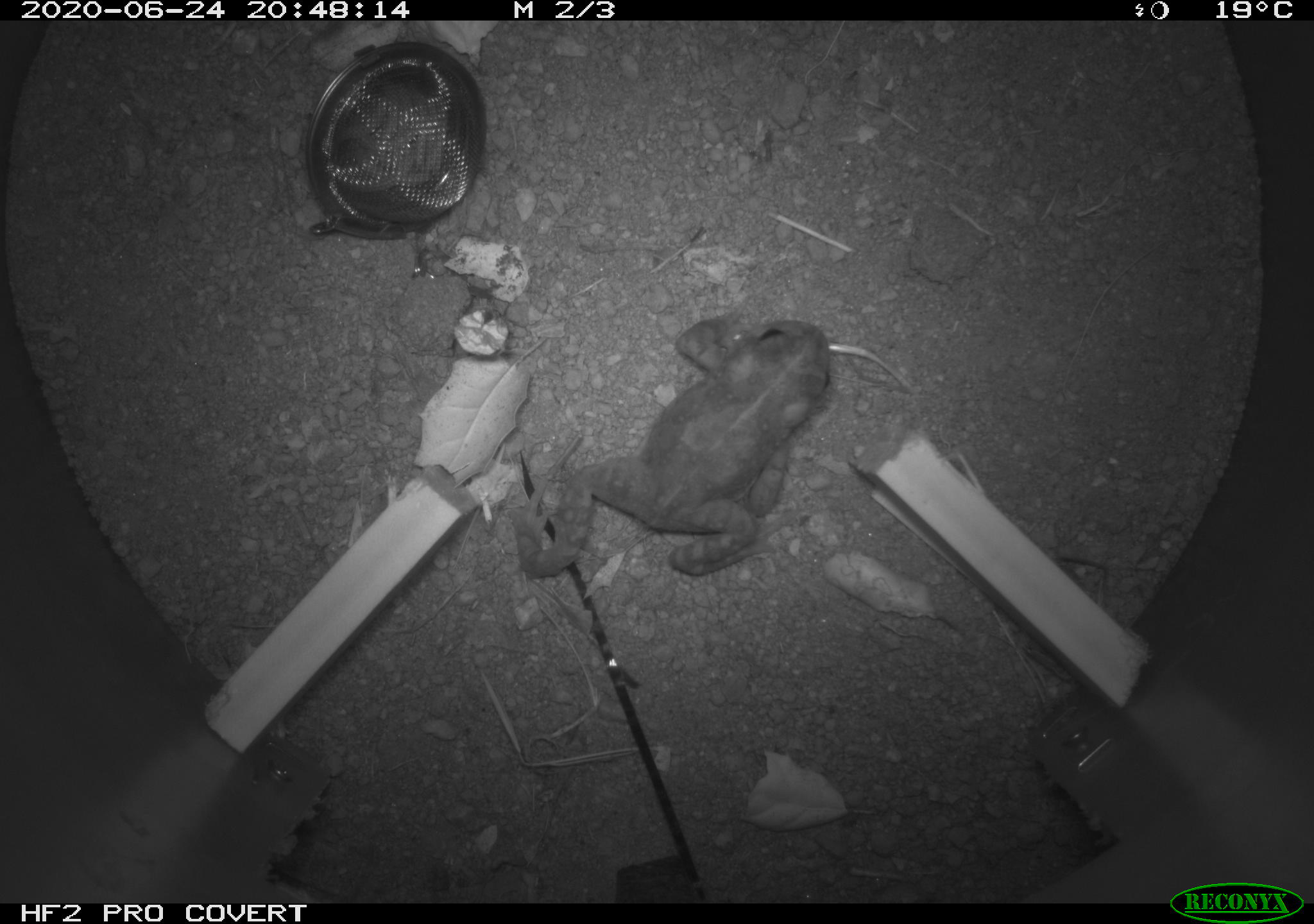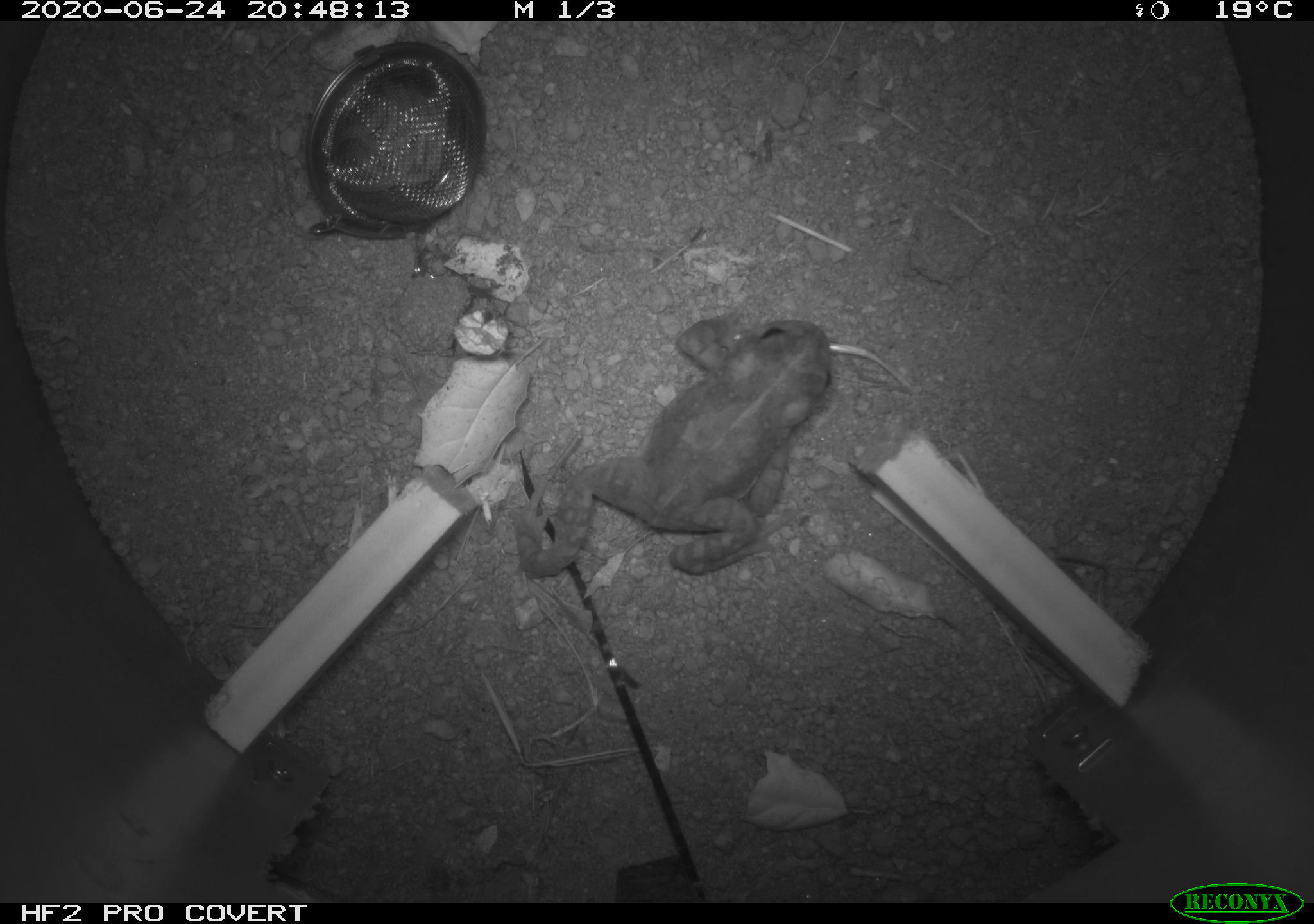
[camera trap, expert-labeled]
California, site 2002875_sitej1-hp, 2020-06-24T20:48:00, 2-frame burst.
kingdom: Animalia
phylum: Chordata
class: Amphibia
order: Anura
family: Bufonidae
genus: Anaxyrus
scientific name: Anaxyrus boreas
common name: western toad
Western toad (Anaxyrus boreas).